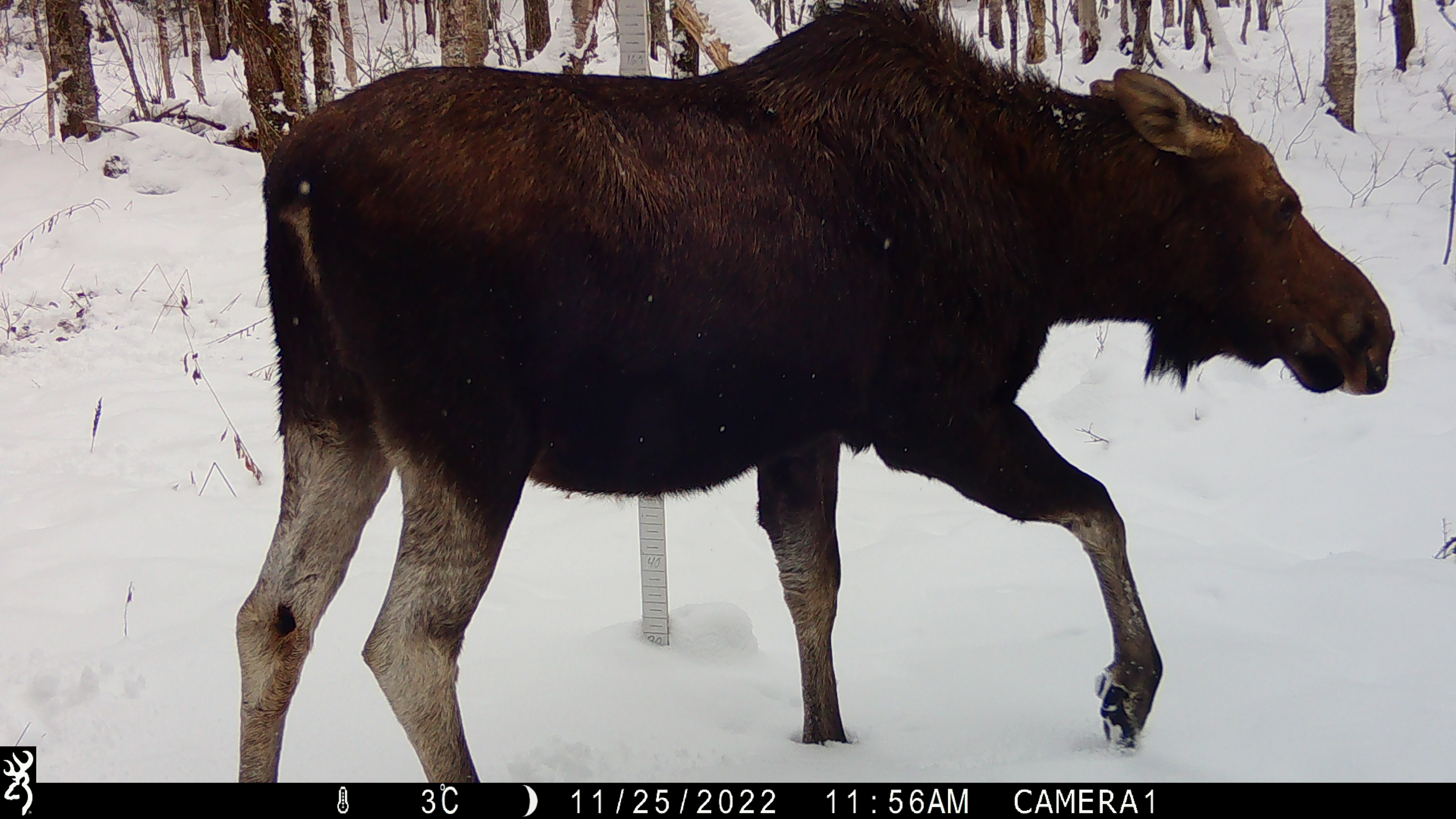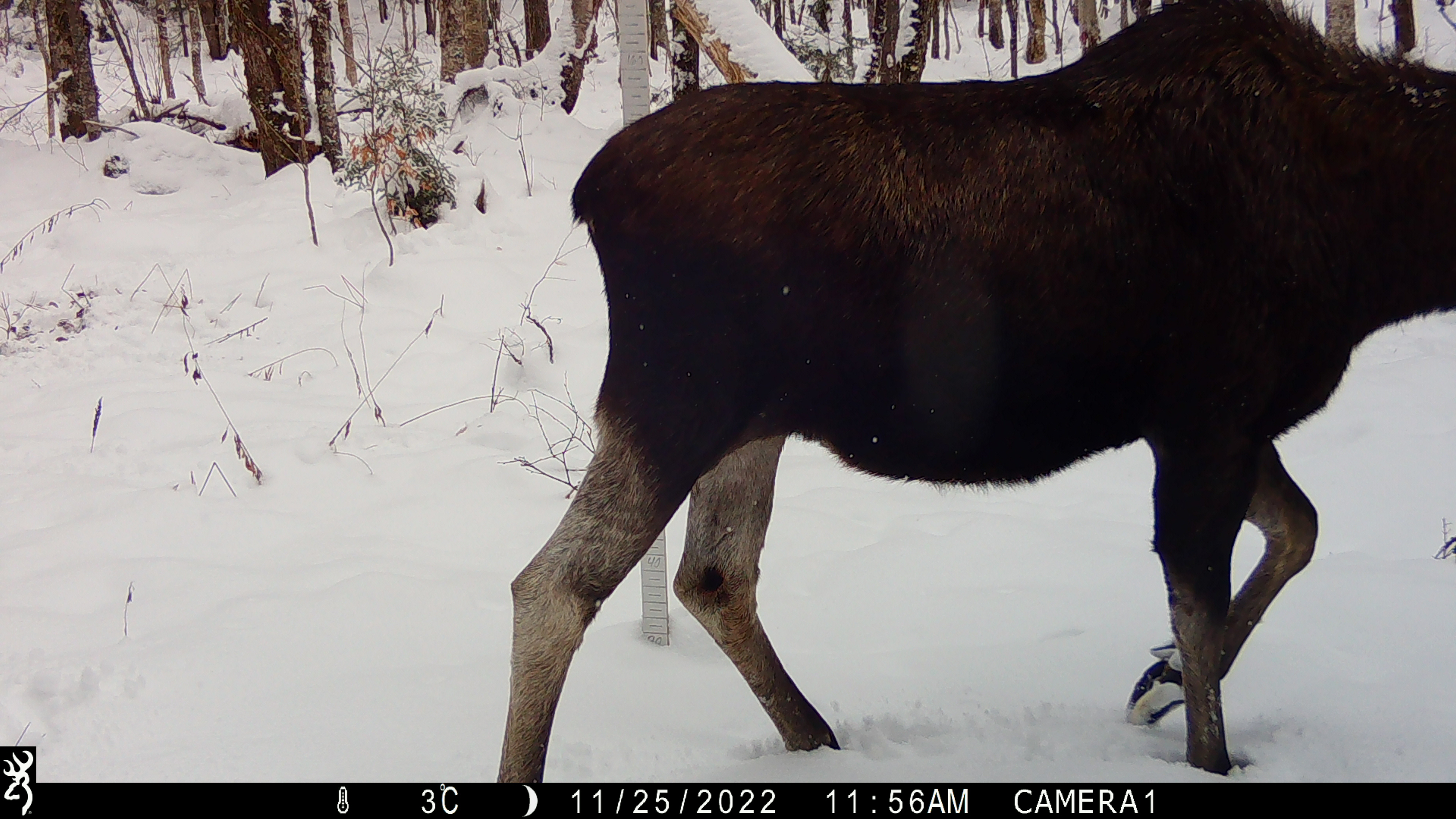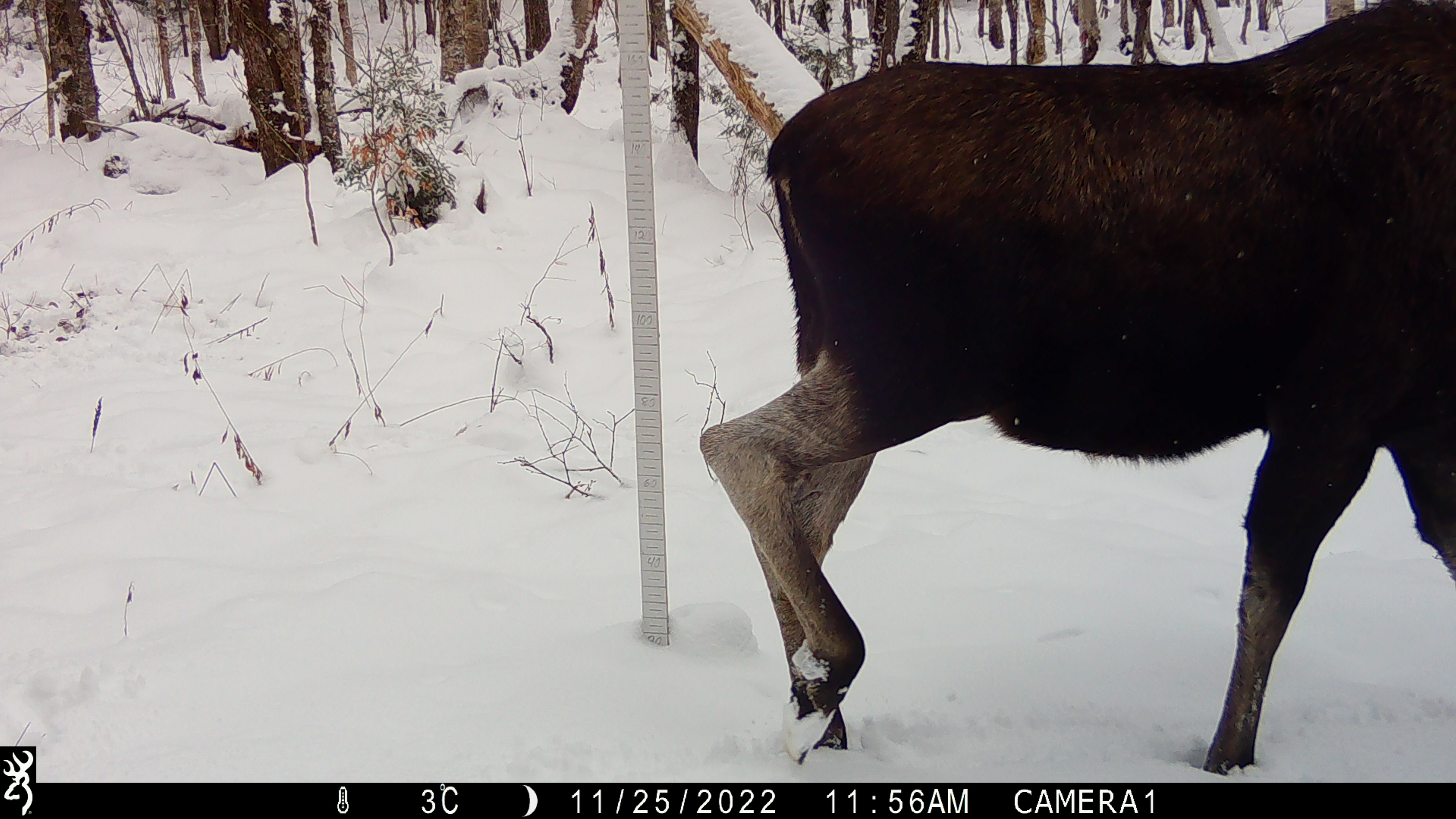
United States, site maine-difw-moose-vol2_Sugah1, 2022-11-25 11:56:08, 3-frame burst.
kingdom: Animalia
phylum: Chordata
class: Mammalia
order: Artiodactyla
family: Cervidae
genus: Alces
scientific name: Alces alces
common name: moose